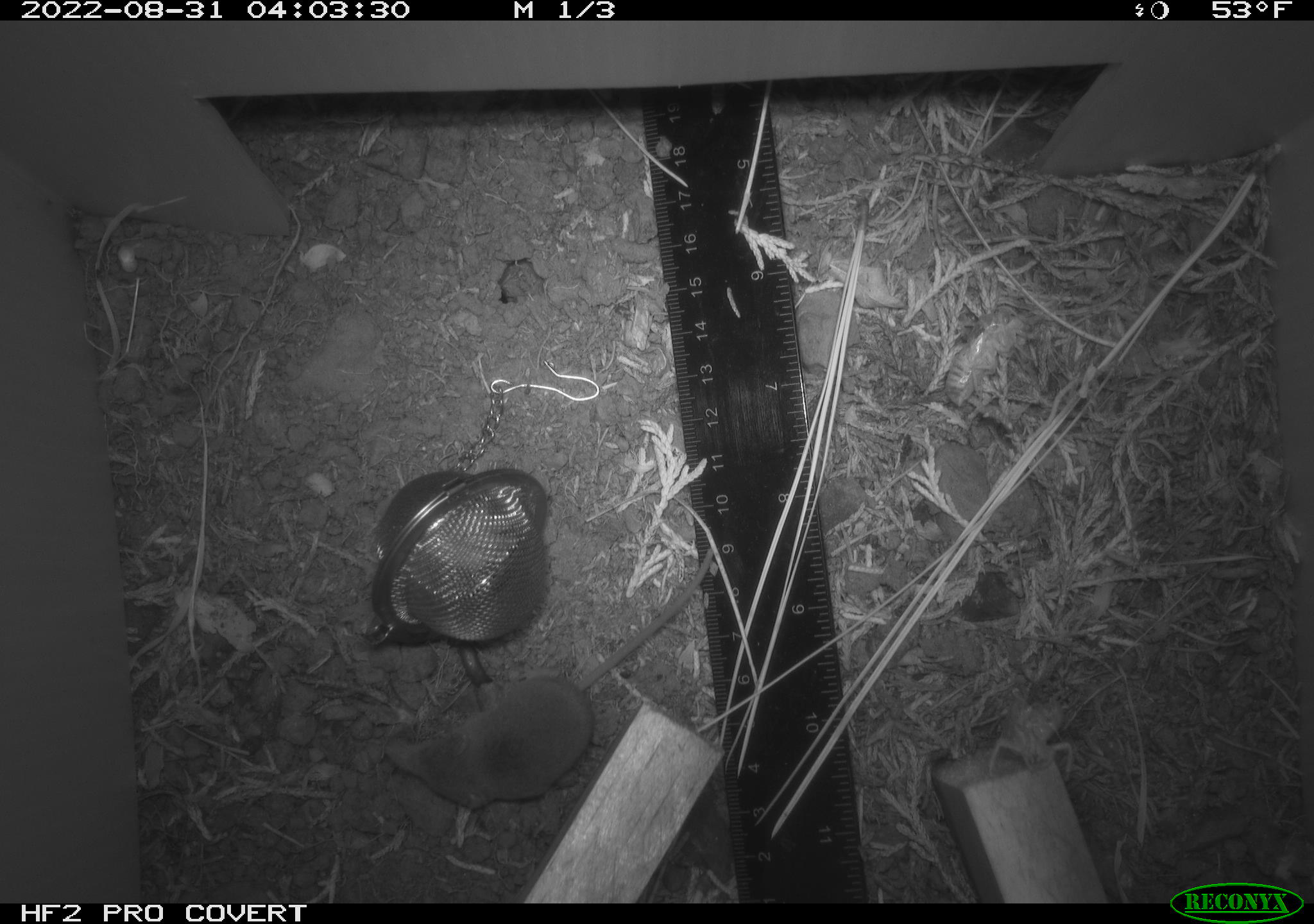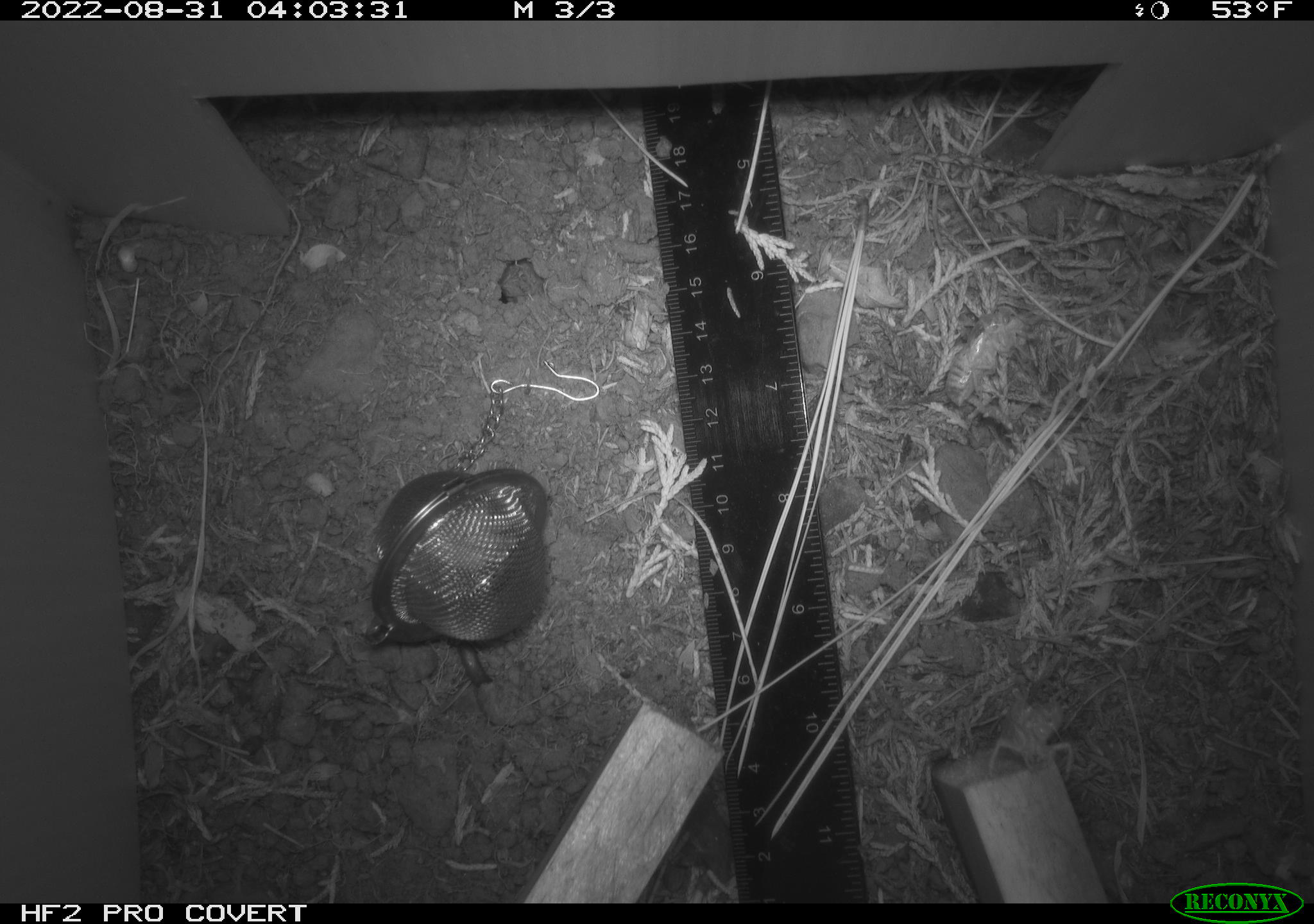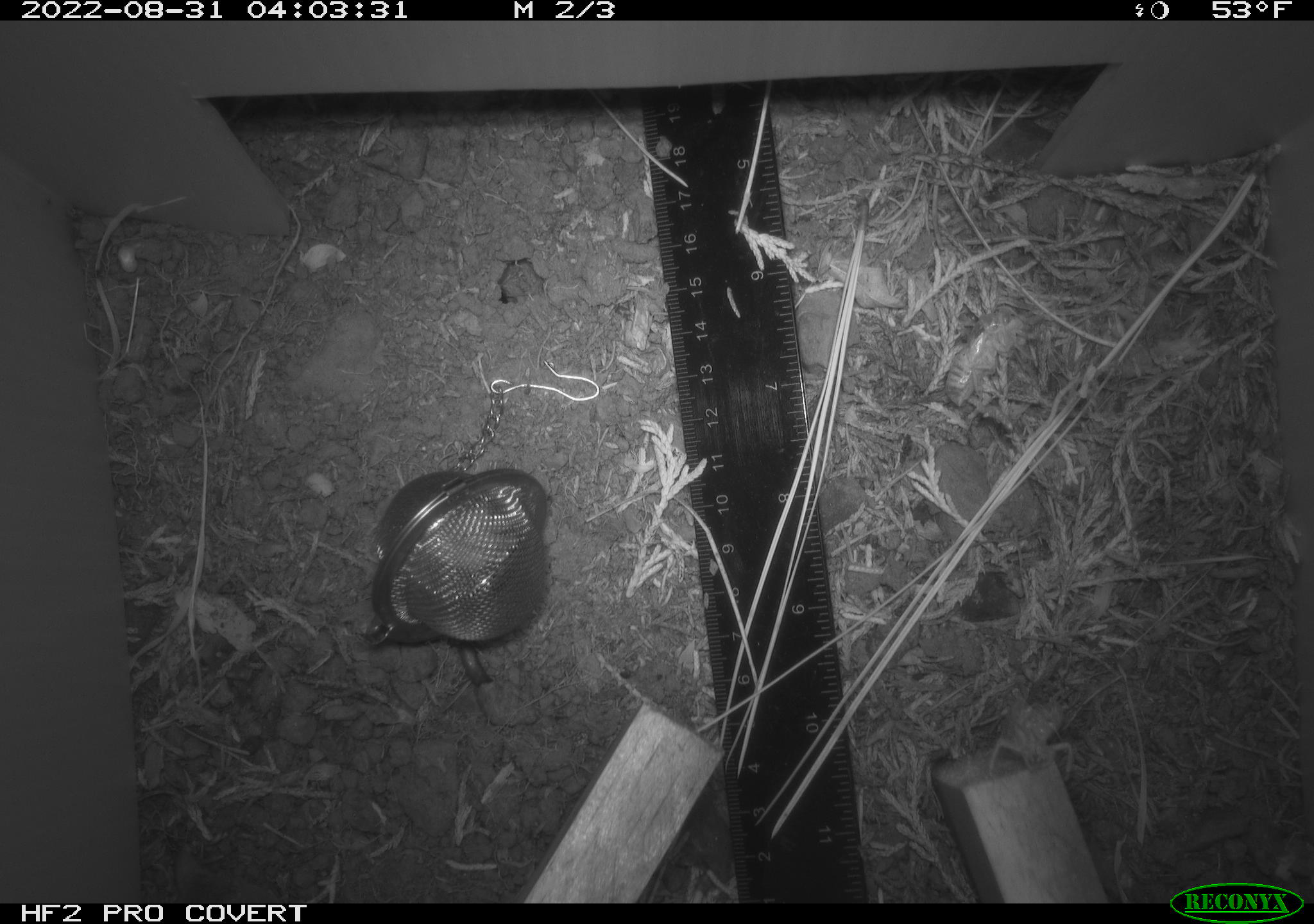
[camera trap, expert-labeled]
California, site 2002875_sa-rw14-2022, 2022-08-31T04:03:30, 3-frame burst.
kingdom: Animalia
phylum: Chordata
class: Mammalia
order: Eulipotyphla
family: Soricidae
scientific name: Soricidae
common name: shrews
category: soricidae family